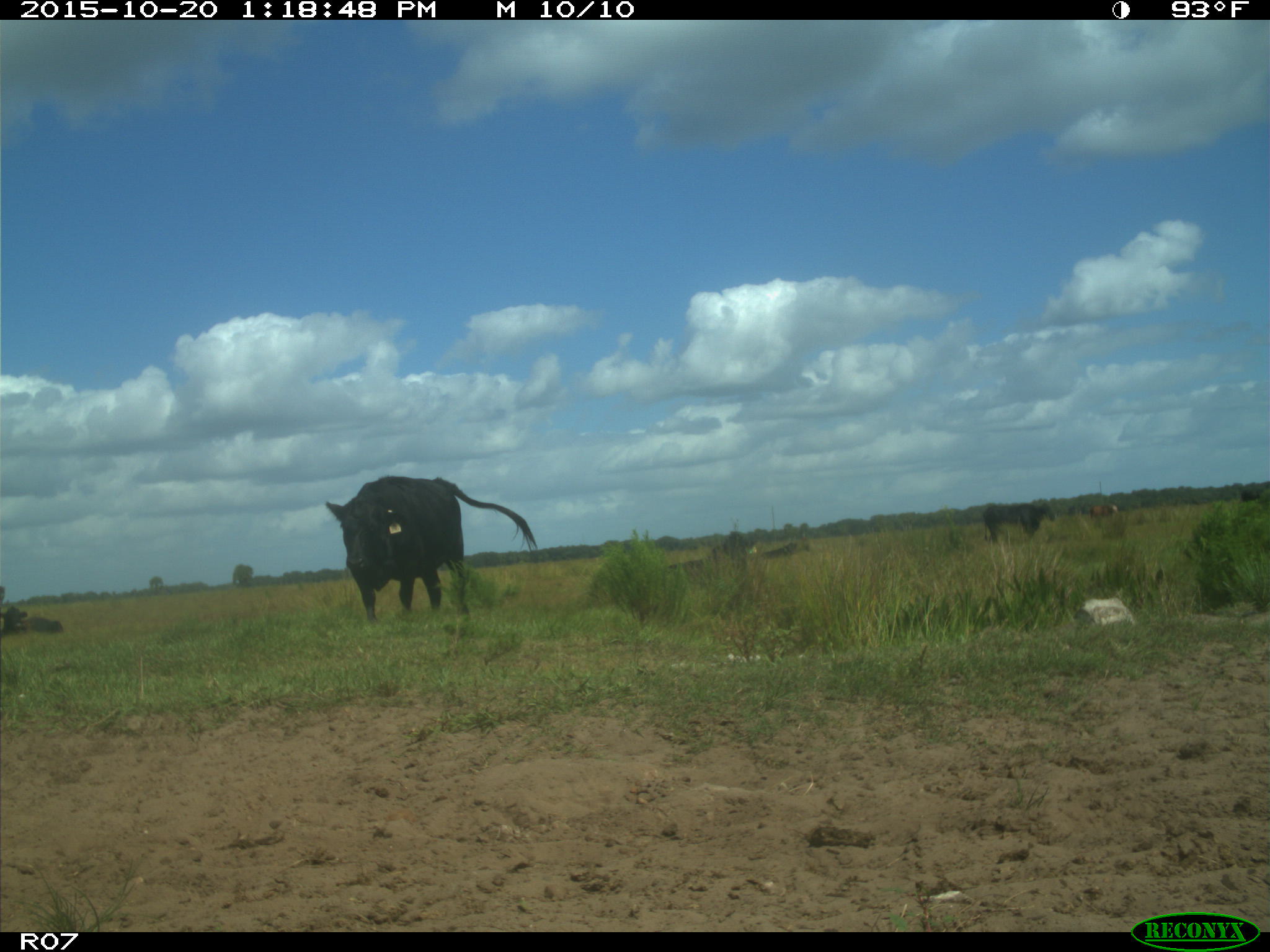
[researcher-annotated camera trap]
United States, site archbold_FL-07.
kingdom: Animalia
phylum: Chordata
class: Mammalia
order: Artiodactyla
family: Bovidae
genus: Bos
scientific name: Bos taurus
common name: domestic cow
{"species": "Bos taurus (domestic cow)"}